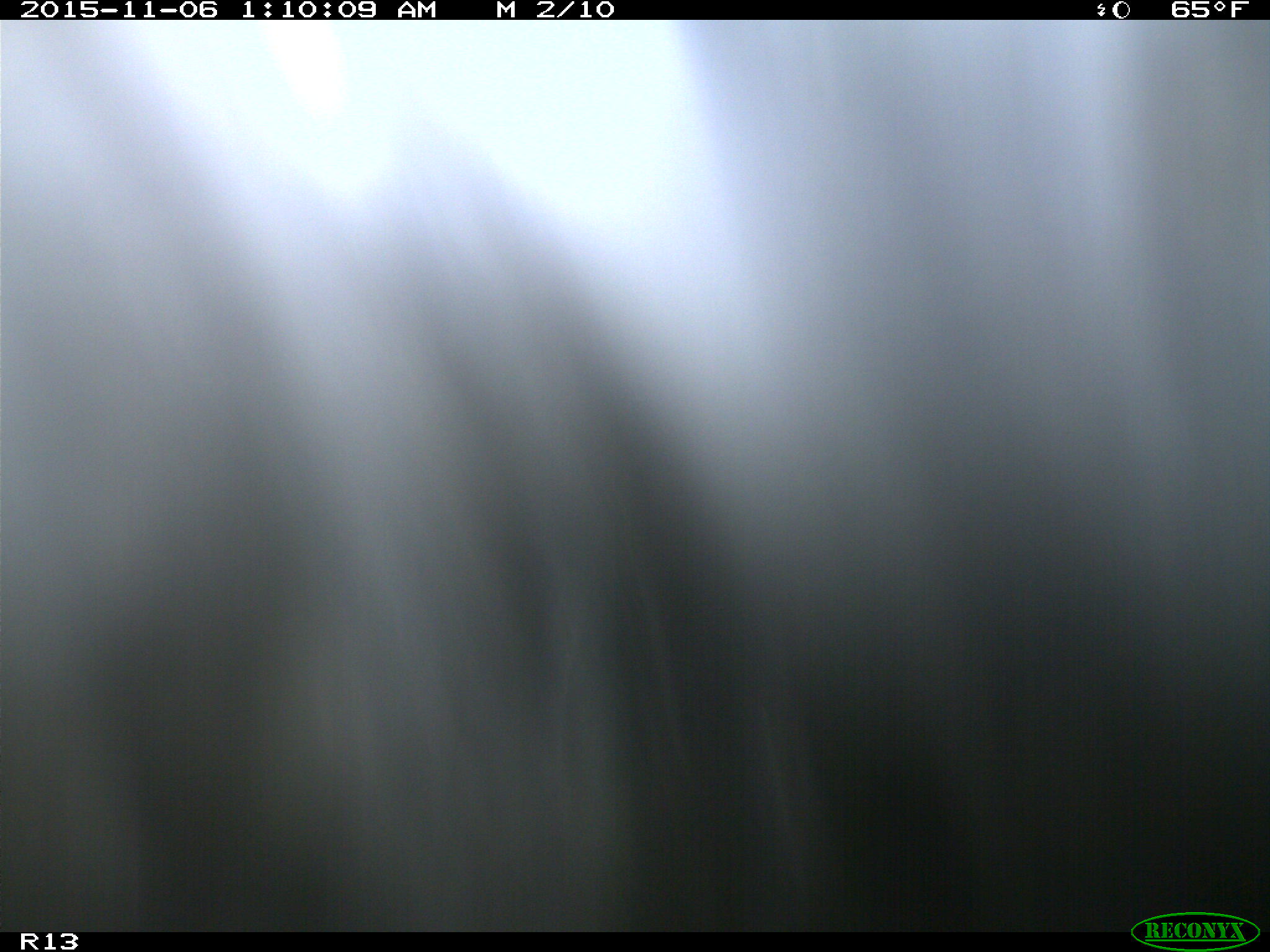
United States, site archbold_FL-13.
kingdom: Animalia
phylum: Chordata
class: Mammalia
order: Artiodactyla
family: Bovidae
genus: Bos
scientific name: Bos taurus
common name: domestic cow